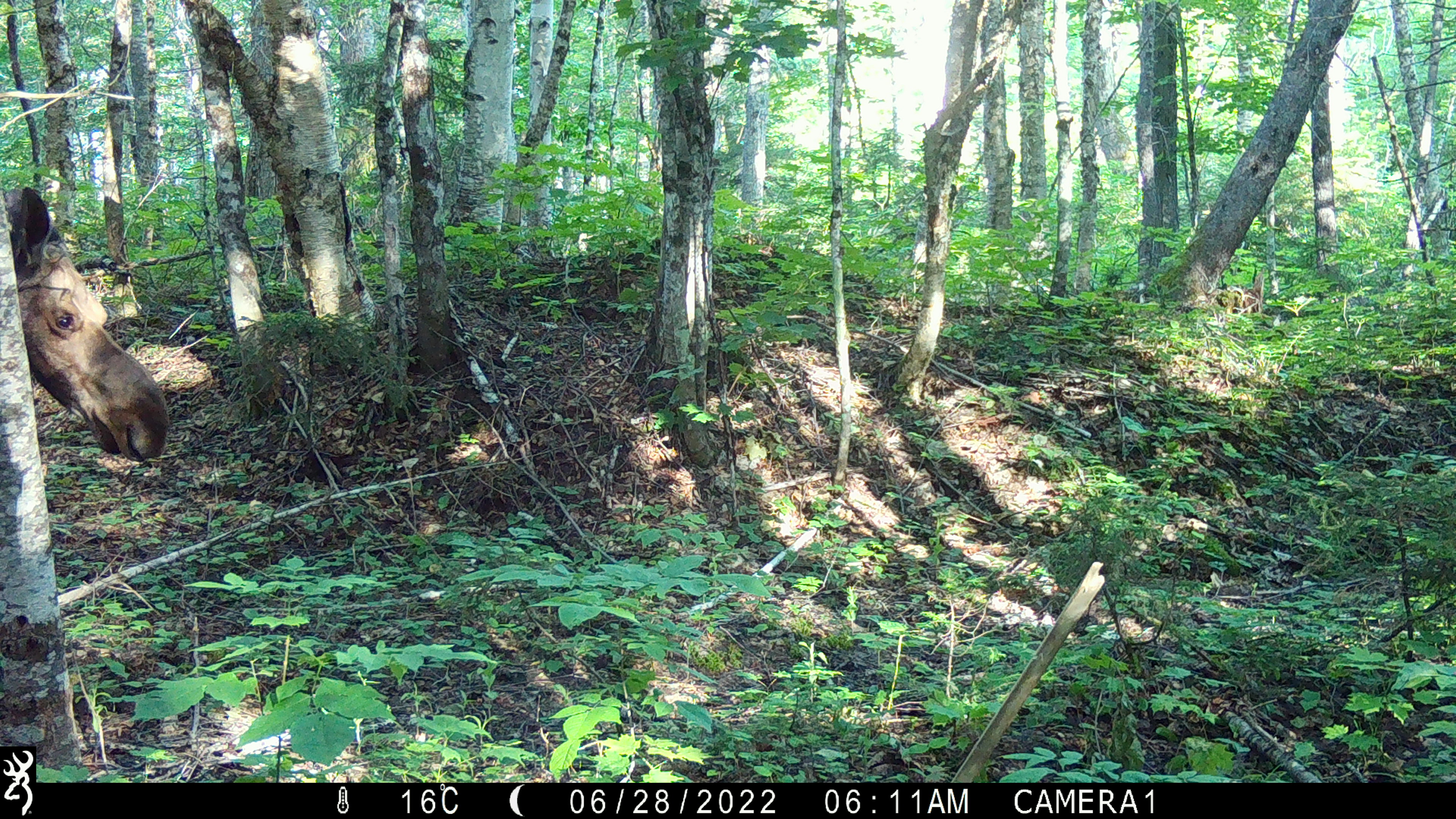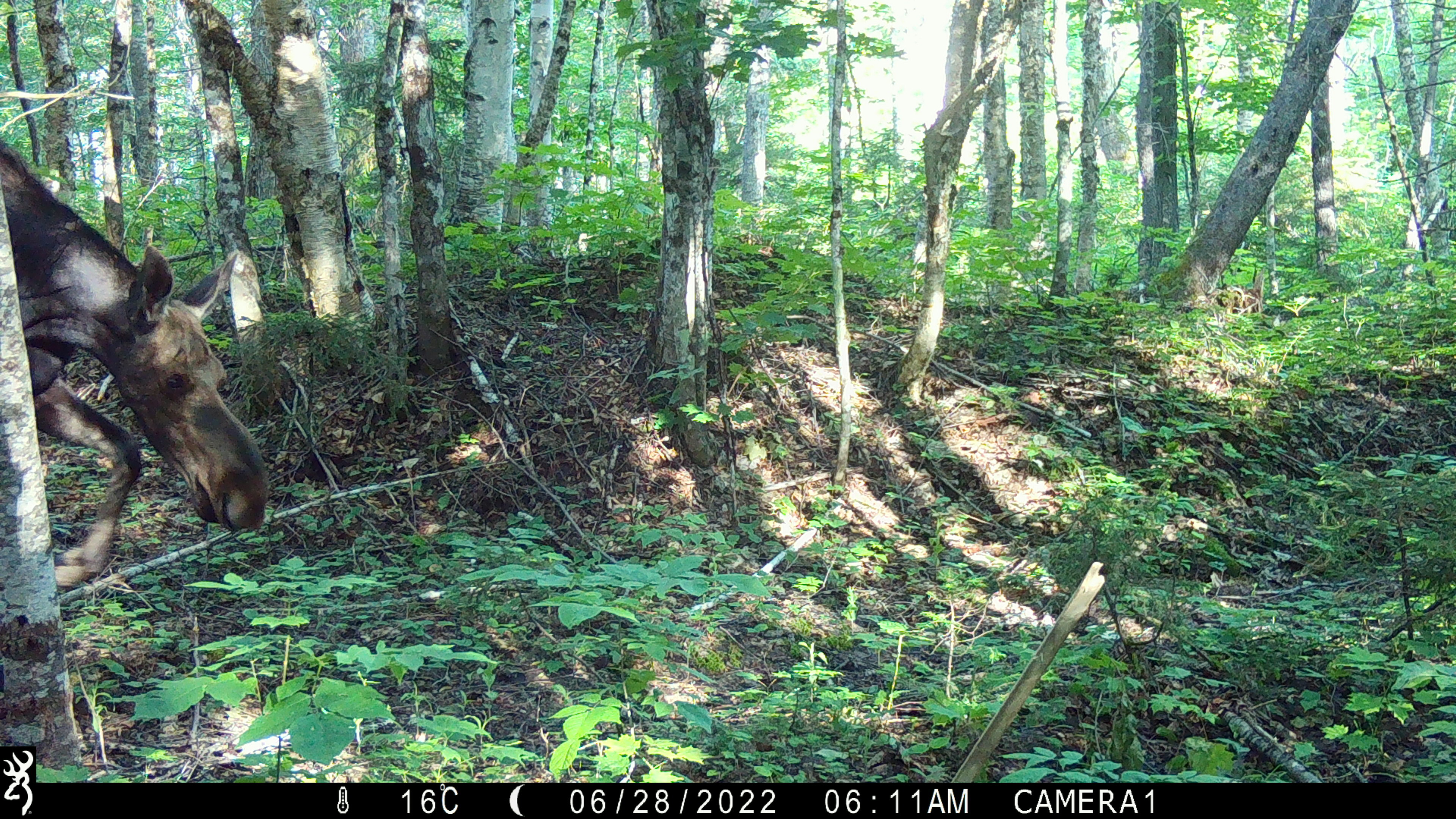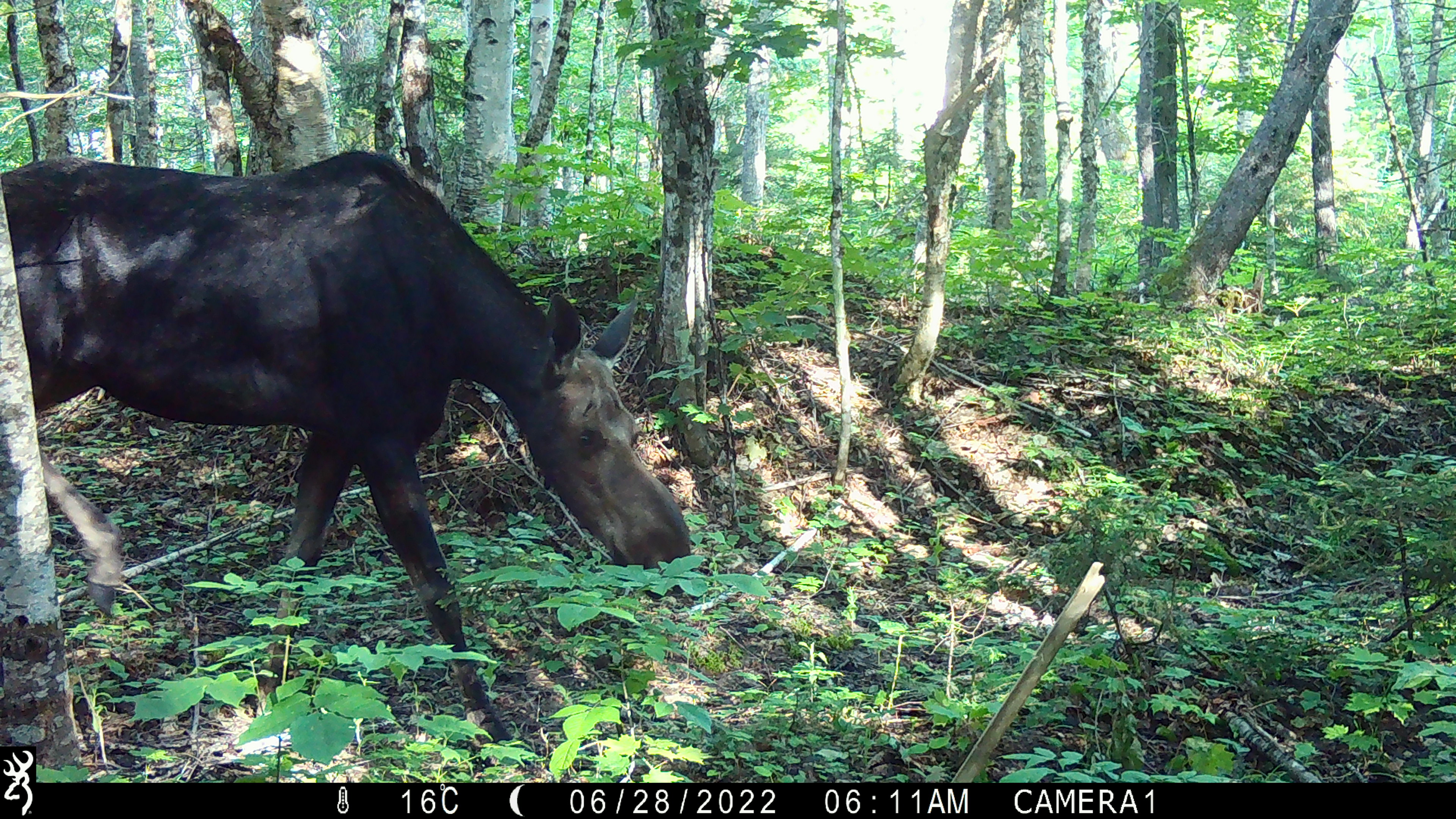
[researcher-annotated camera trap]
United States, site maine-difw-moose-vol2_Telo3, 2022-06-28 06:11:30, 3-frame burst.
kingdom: Animalia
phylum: Chordata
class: Mammalia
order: Artiodactyla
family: Cervidae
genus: Alces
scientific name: Alces alces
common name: moose